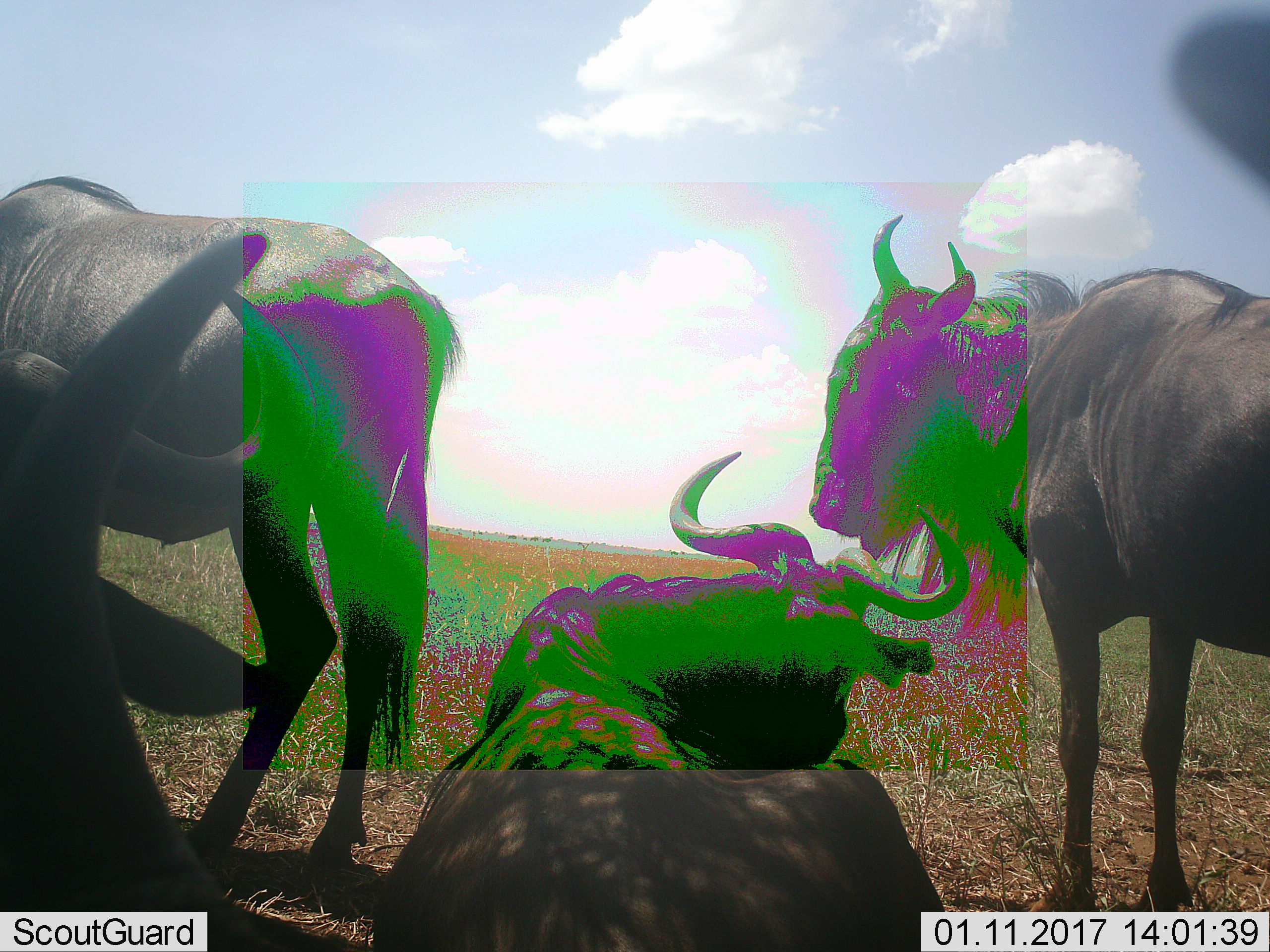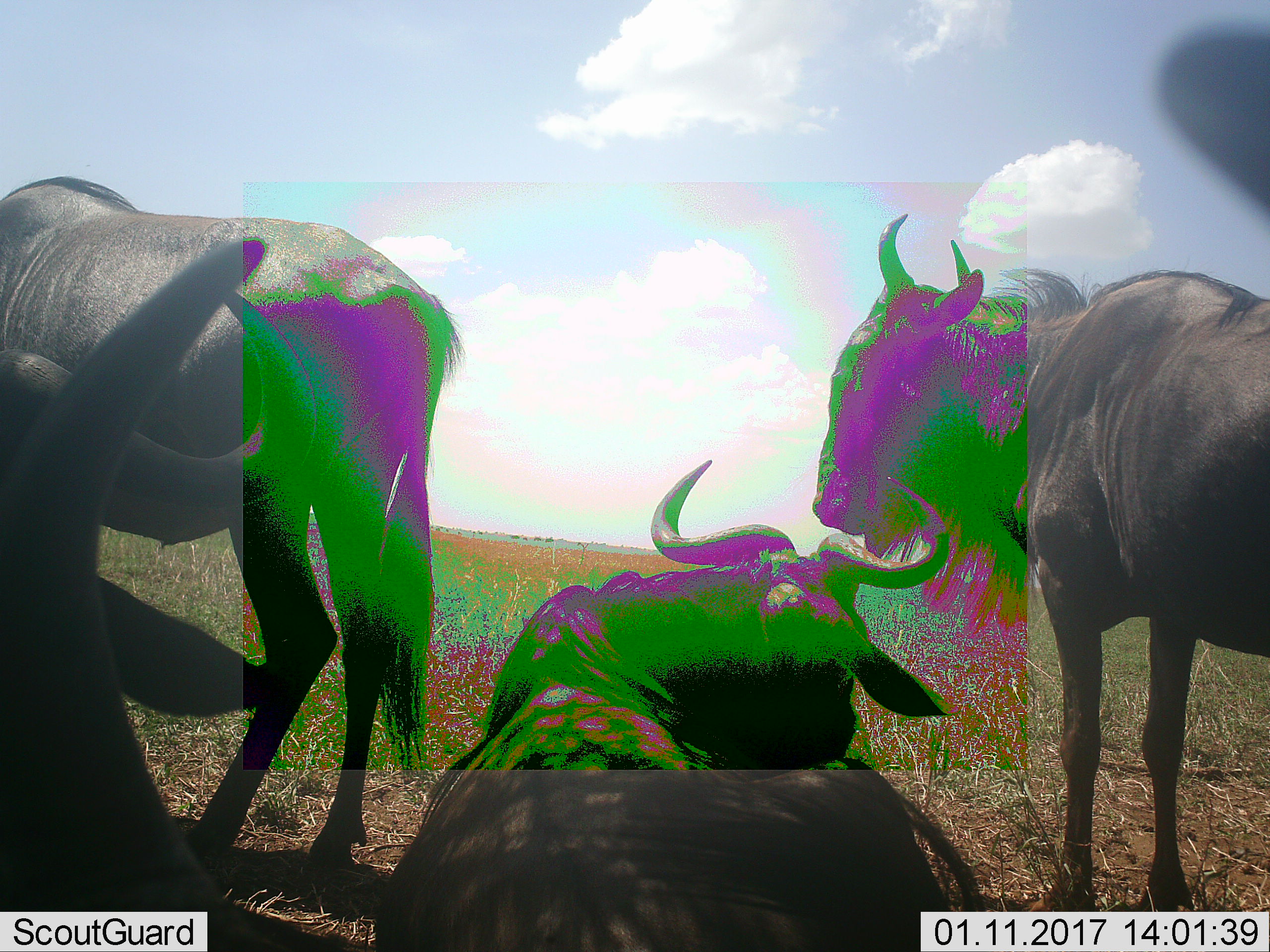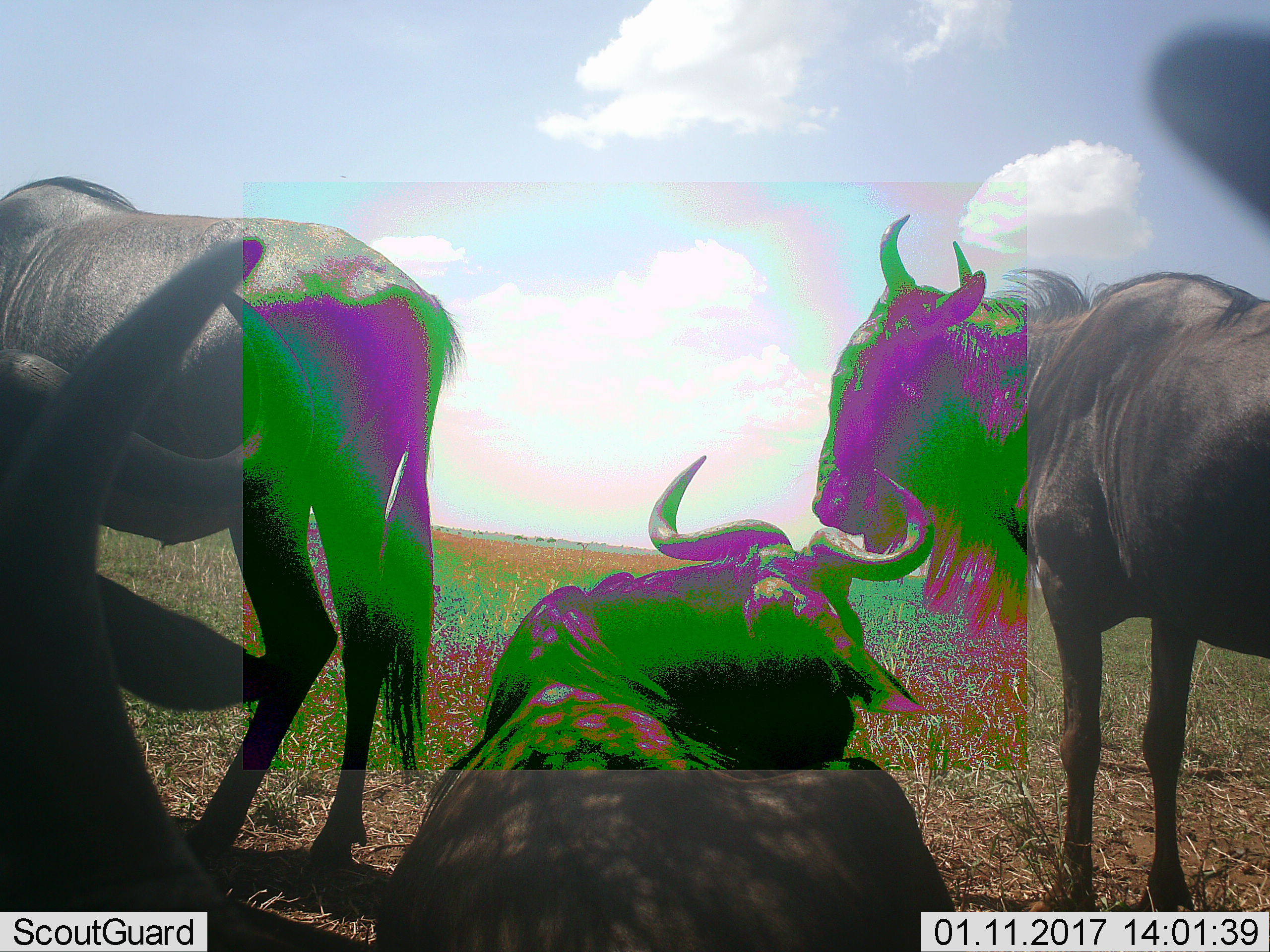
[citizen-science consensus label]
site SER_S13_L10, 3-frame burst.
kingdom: Animalia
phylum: Chordata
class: Mammalia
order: Artiodactyla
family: Bovidae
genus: Connochaetes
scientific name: Connochaetes taurinus taurinus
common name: blue wildebeest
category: wildebeestblue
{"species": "wildebeestblue (blue wildebeest) (Connochaetes taurinus taurinus)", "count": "4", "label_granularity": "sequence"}